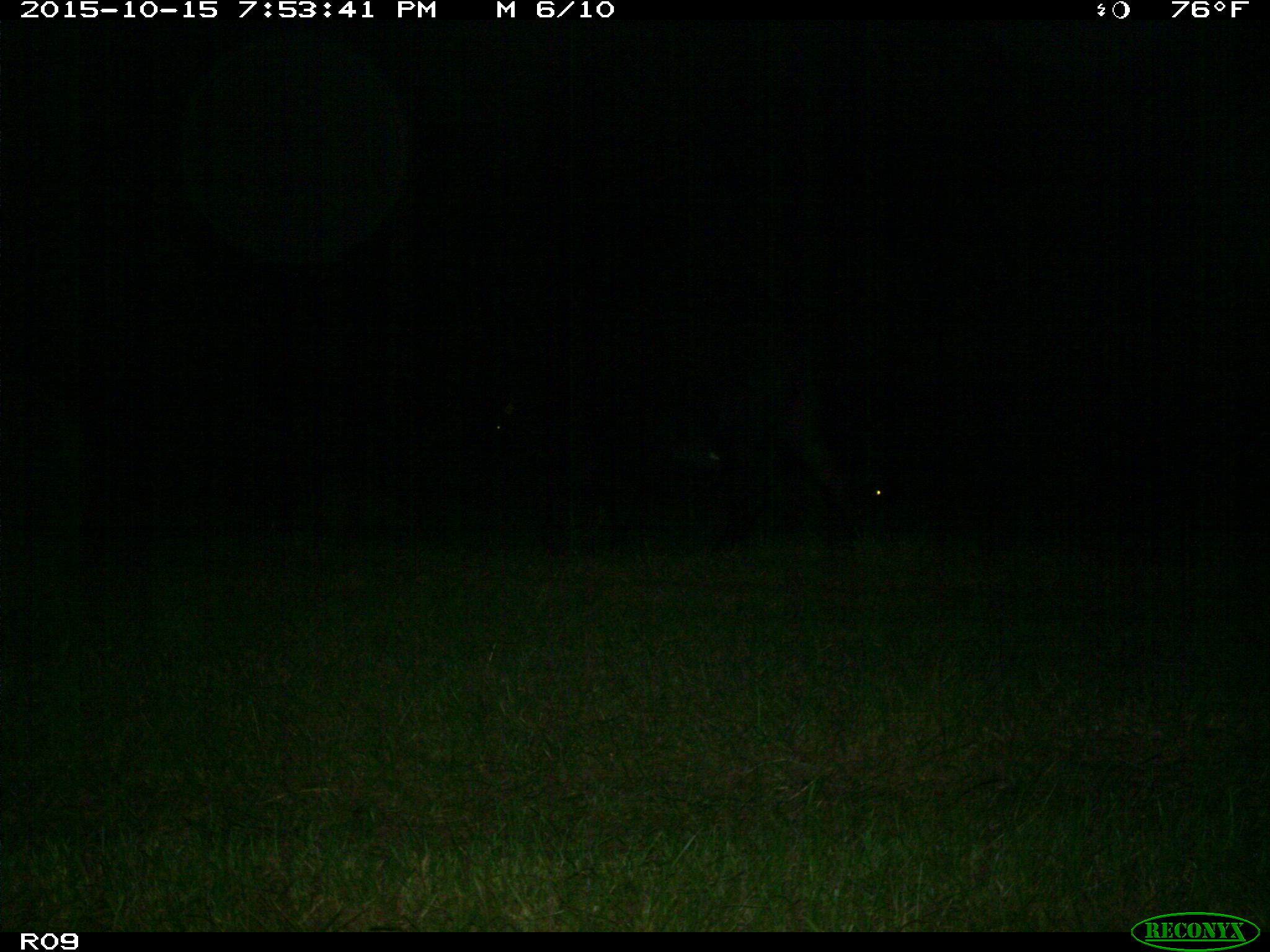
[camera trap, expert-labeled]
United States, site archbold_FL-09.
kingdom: Animalia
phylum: Chordata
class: Mammalia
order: Artiodactyla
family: Bovidae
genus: Bos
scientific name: Bos taurus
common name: domestic cow